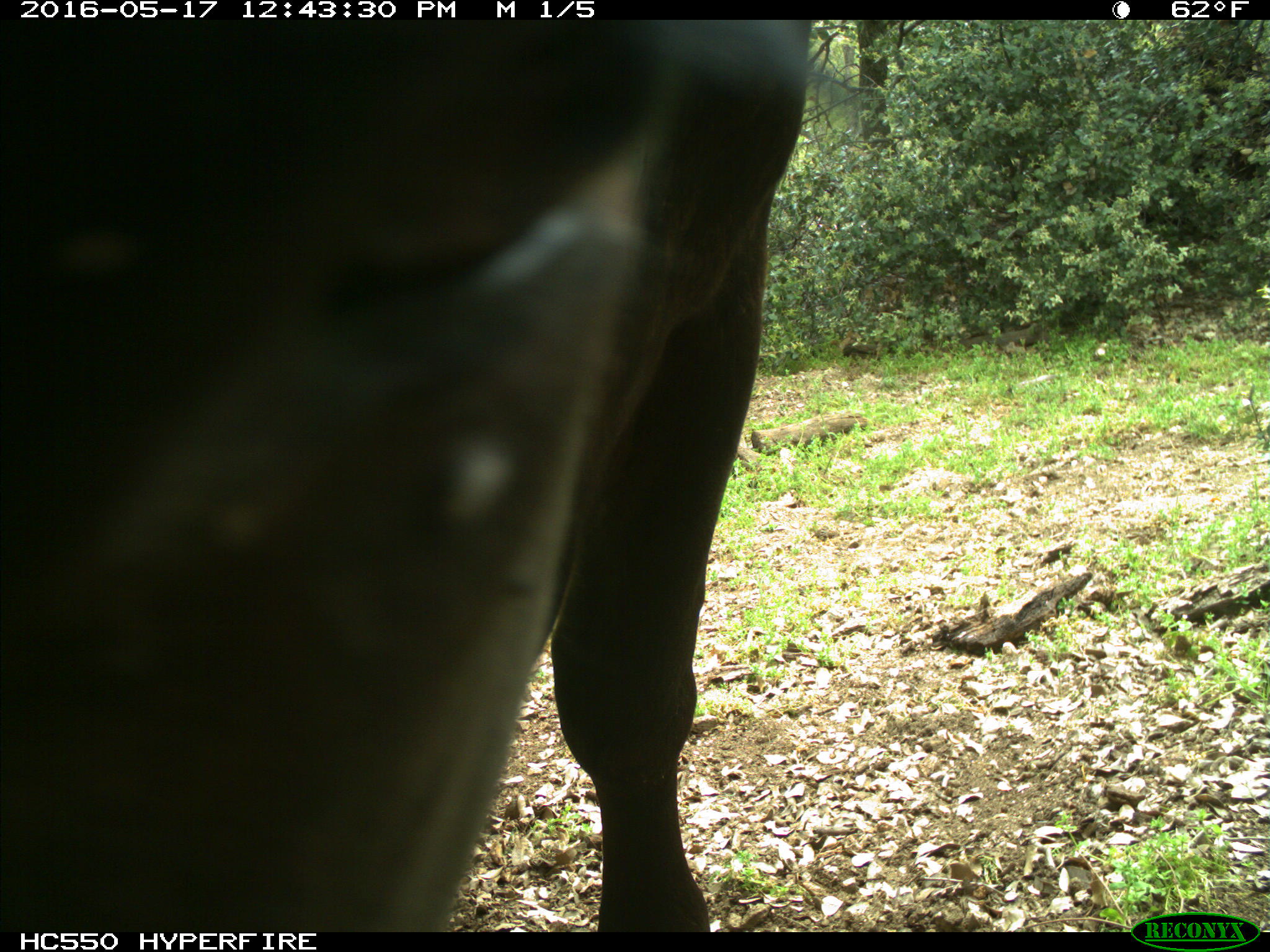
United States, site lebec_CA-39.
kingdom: Animalia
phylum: Chordata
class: Mammalia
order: Artiodactyla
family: Bovidae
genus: Bos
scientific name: Bos taurus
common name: domestic cow